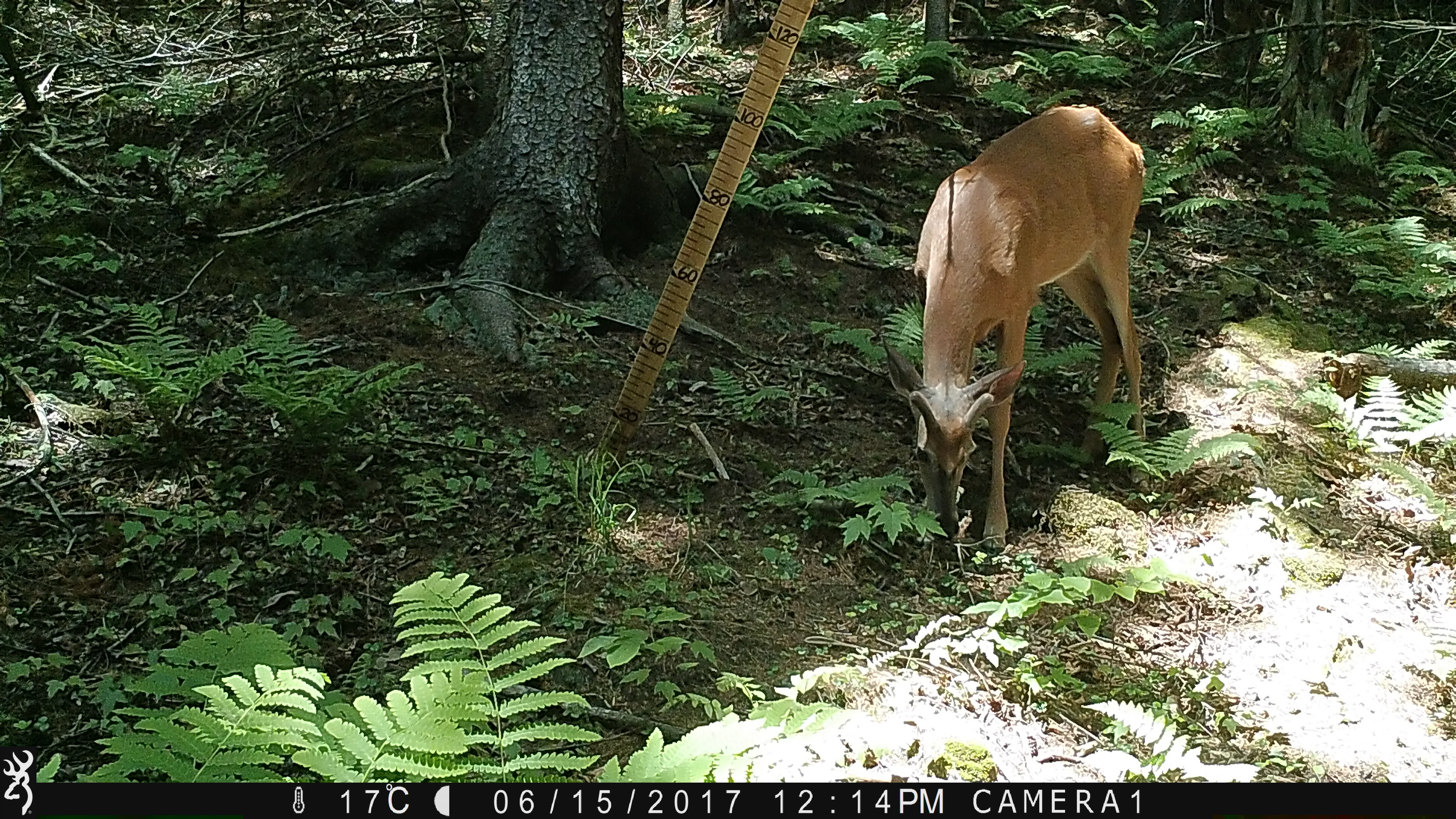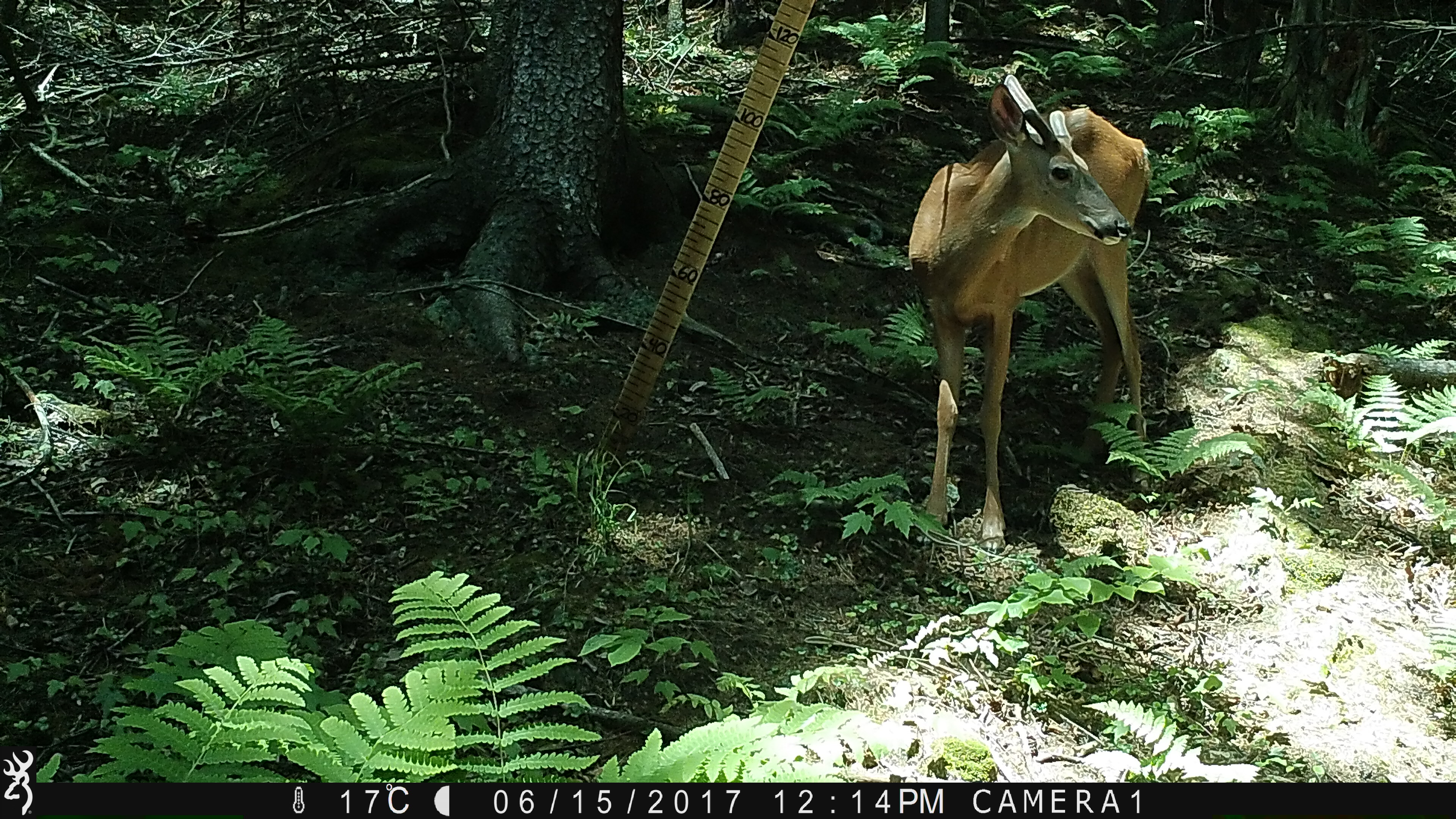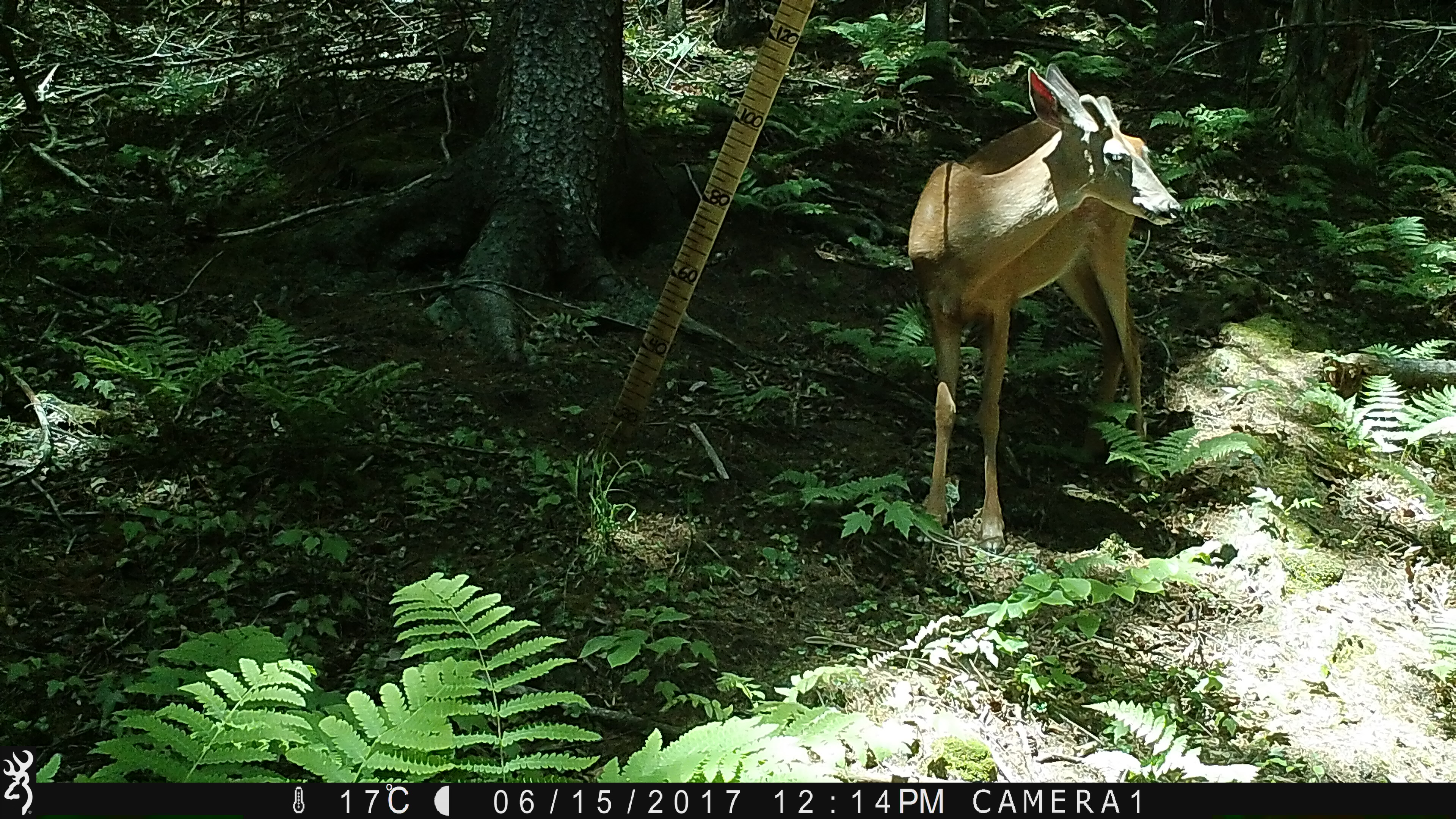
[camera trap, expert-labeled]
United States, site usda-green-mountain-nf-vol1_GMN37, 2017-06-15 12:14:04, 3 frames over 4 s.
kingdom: Animalia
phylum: Chordata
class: Mammalia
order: Artiodactyla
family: Cervidae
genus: Odocoileus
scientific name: Odocoileus virginianus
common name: white-tailed deer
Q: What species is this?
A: White-tailed deer (Odocoileus virginianus).